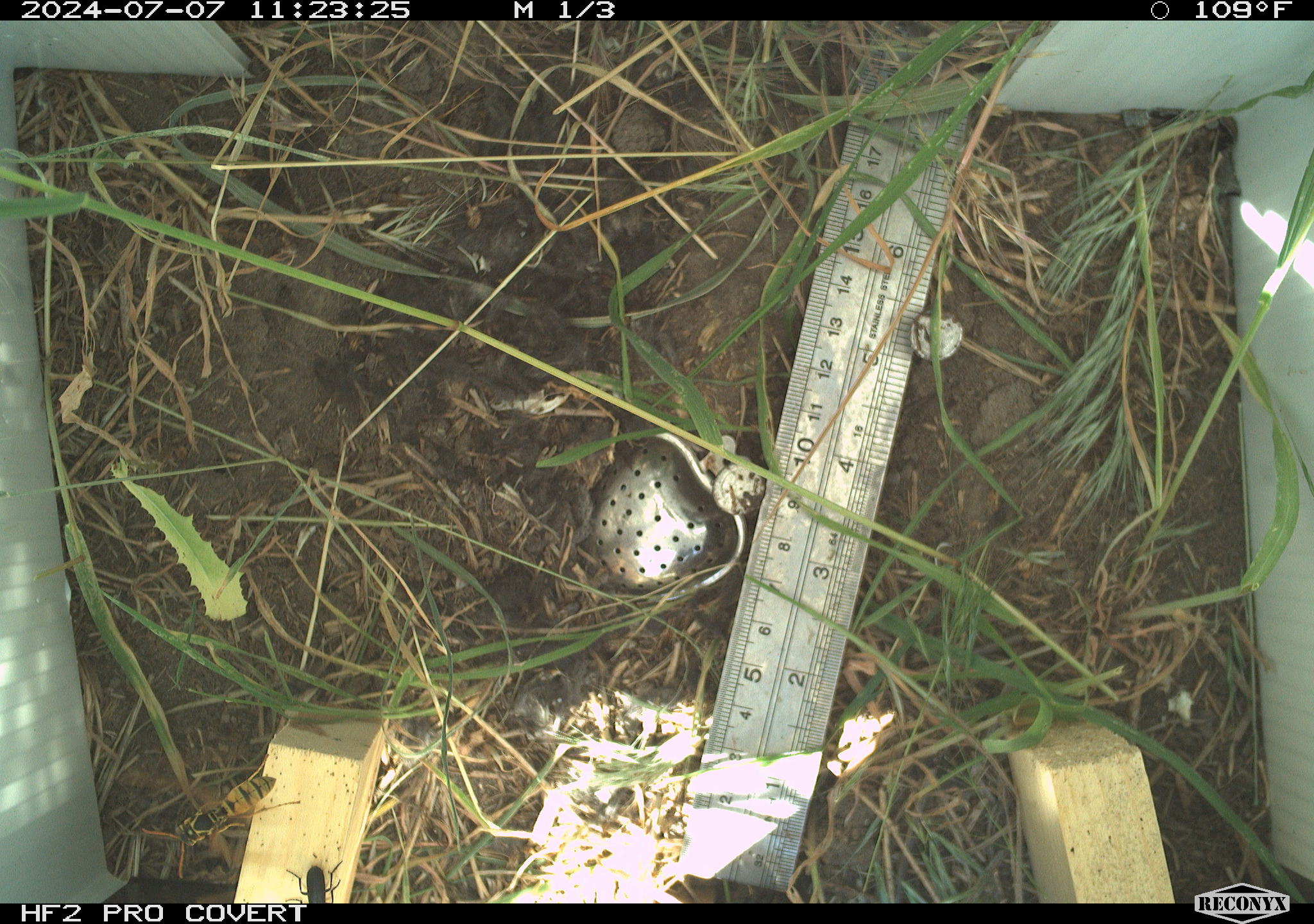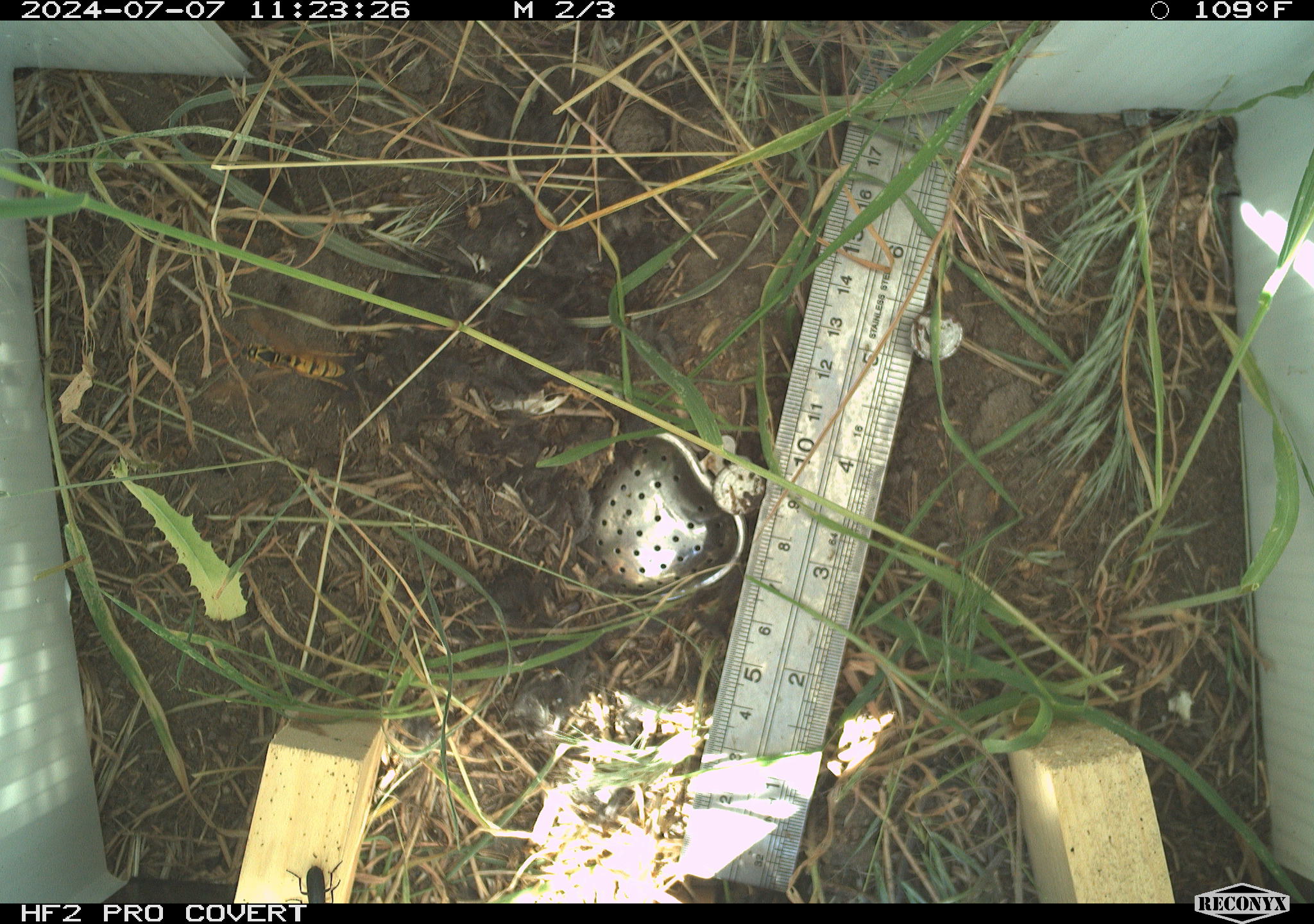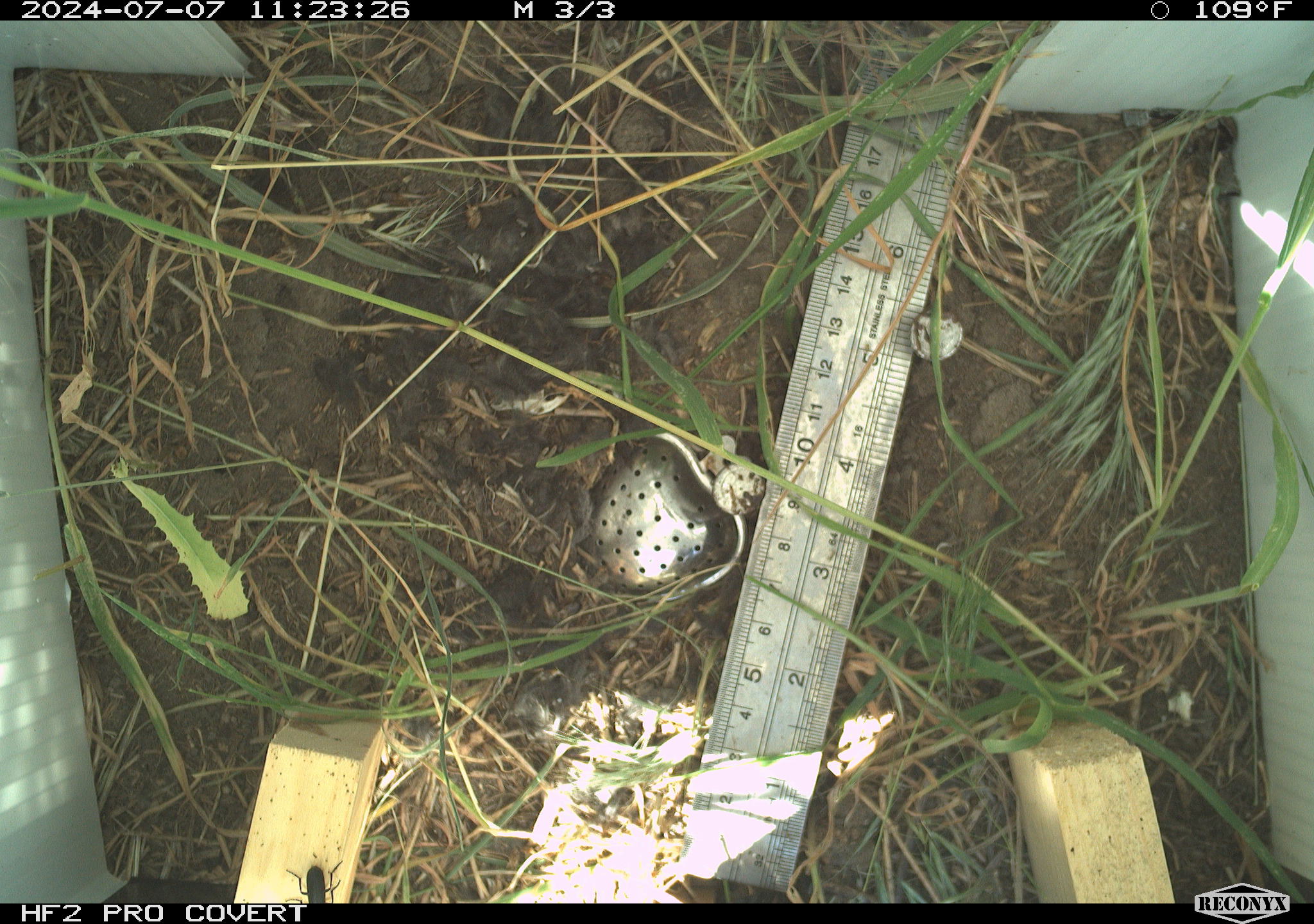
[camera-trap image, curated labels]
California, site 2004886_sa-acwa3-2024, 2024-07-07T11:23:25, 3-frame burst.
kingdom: Animalia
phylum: Arthropoda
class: Insecta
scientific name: Insecta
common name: insect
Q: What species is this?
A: Insect (Insecta).